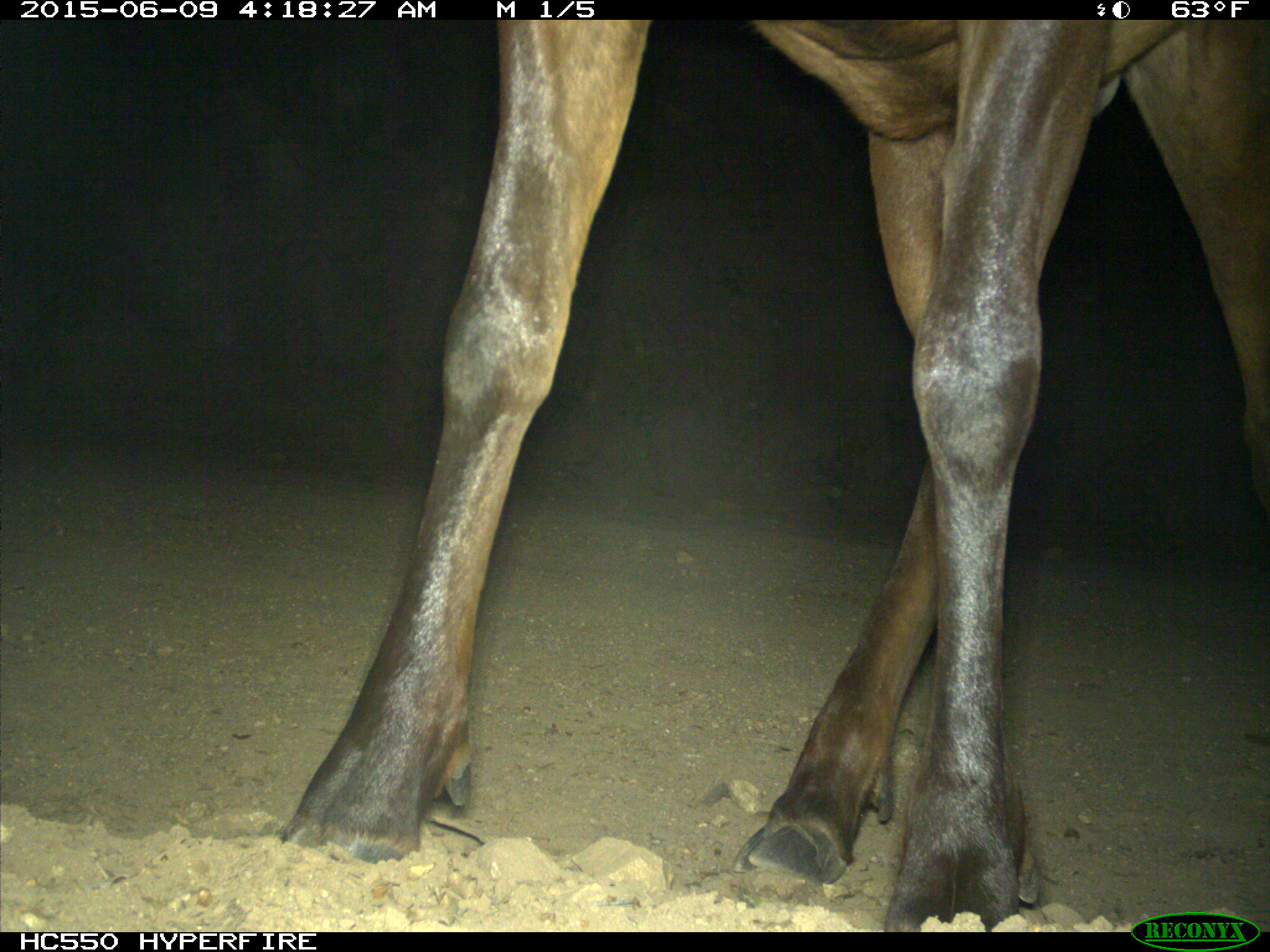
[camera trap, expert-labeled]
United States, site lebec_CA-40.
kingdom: Animalia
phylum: Chordata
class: Mammalia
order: Artiodactyla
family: Cervidae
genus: Cervus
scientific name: Cervus canadensis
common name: elk